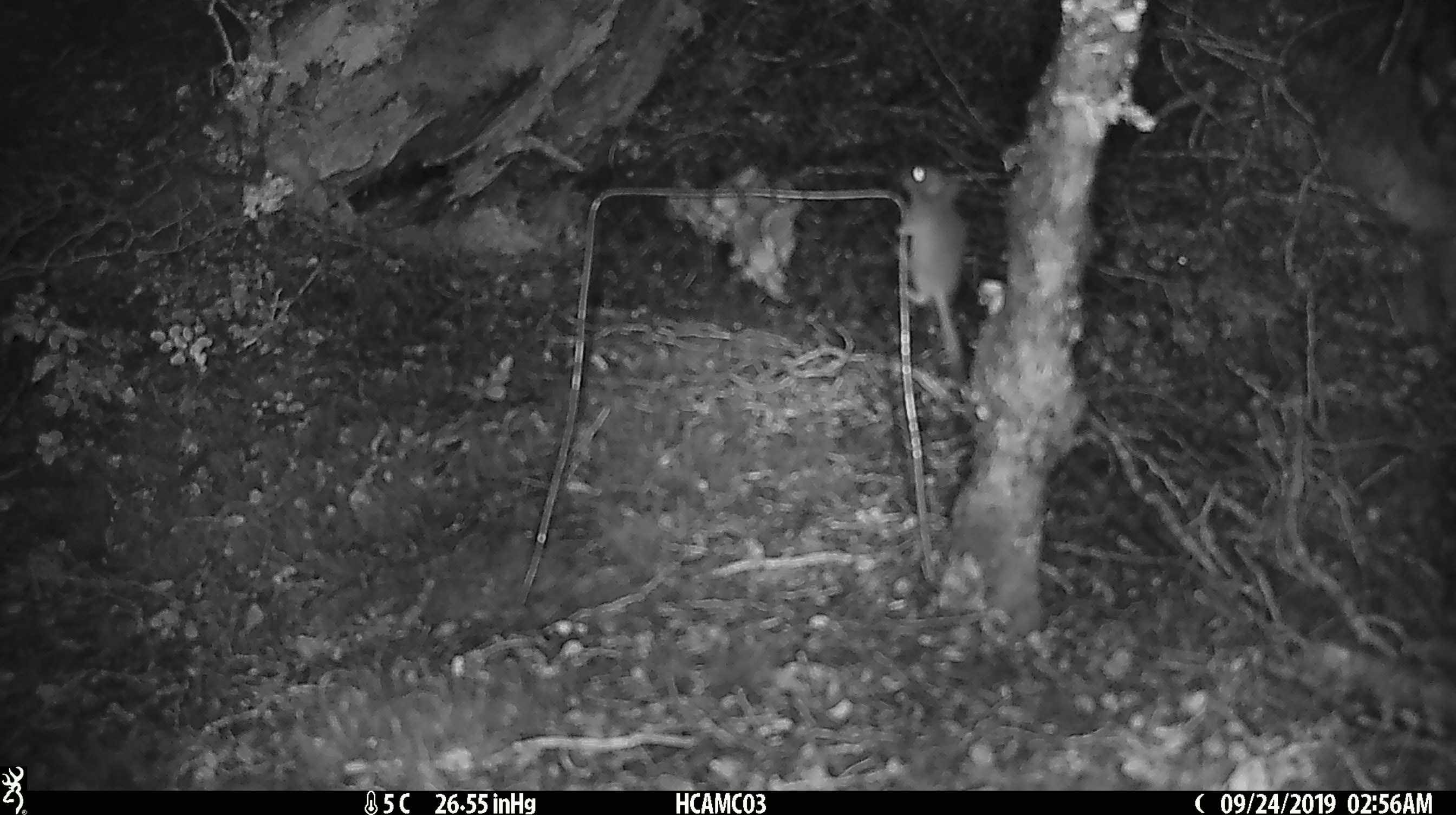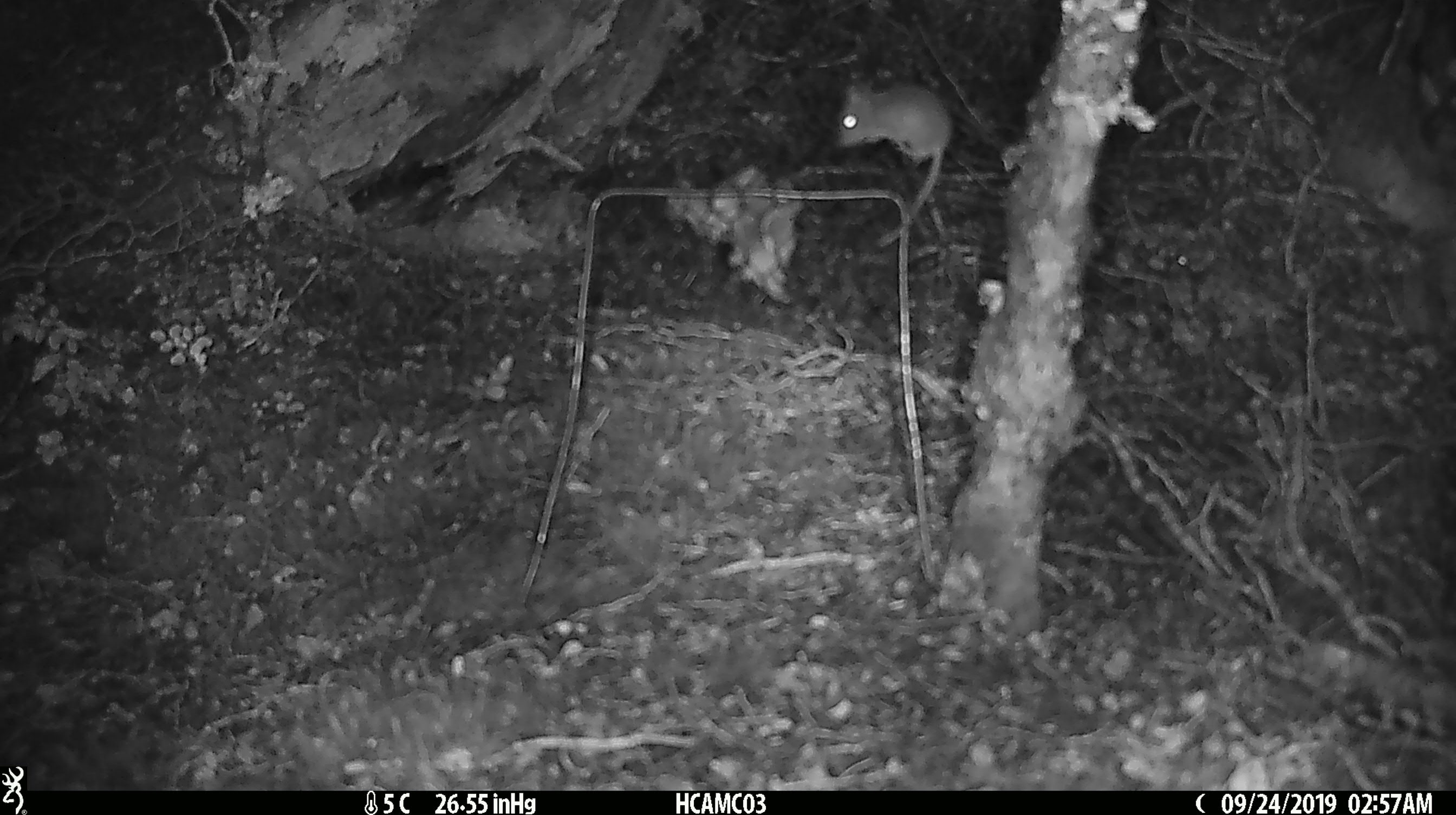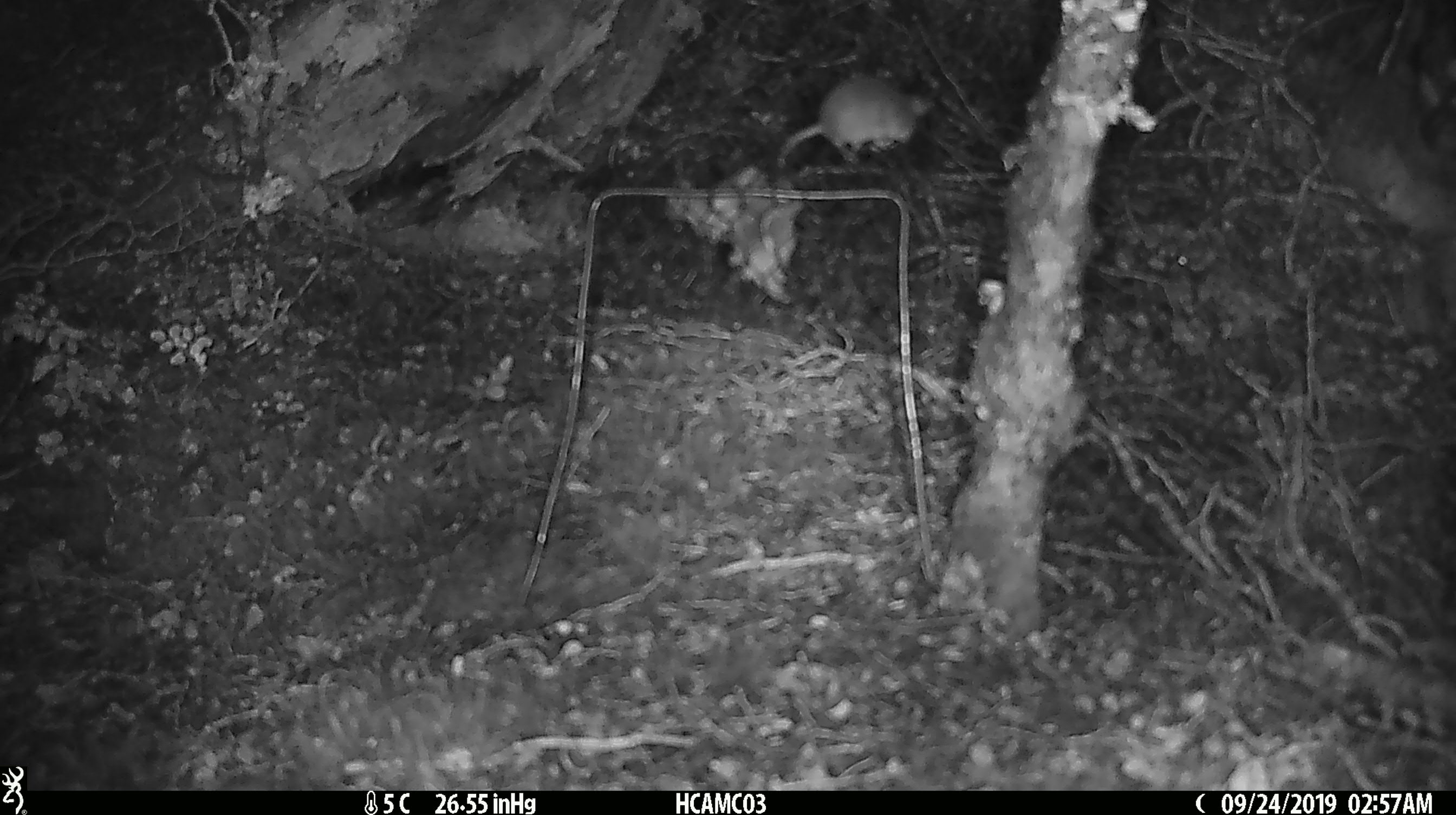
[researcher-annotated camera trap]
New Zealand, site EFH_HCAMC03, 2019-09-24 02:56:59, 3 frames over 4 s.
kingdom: Animalia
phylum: Chordata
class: Mammalia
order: Rodentia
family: Muridae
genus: Mus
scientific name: Mus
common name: mouse